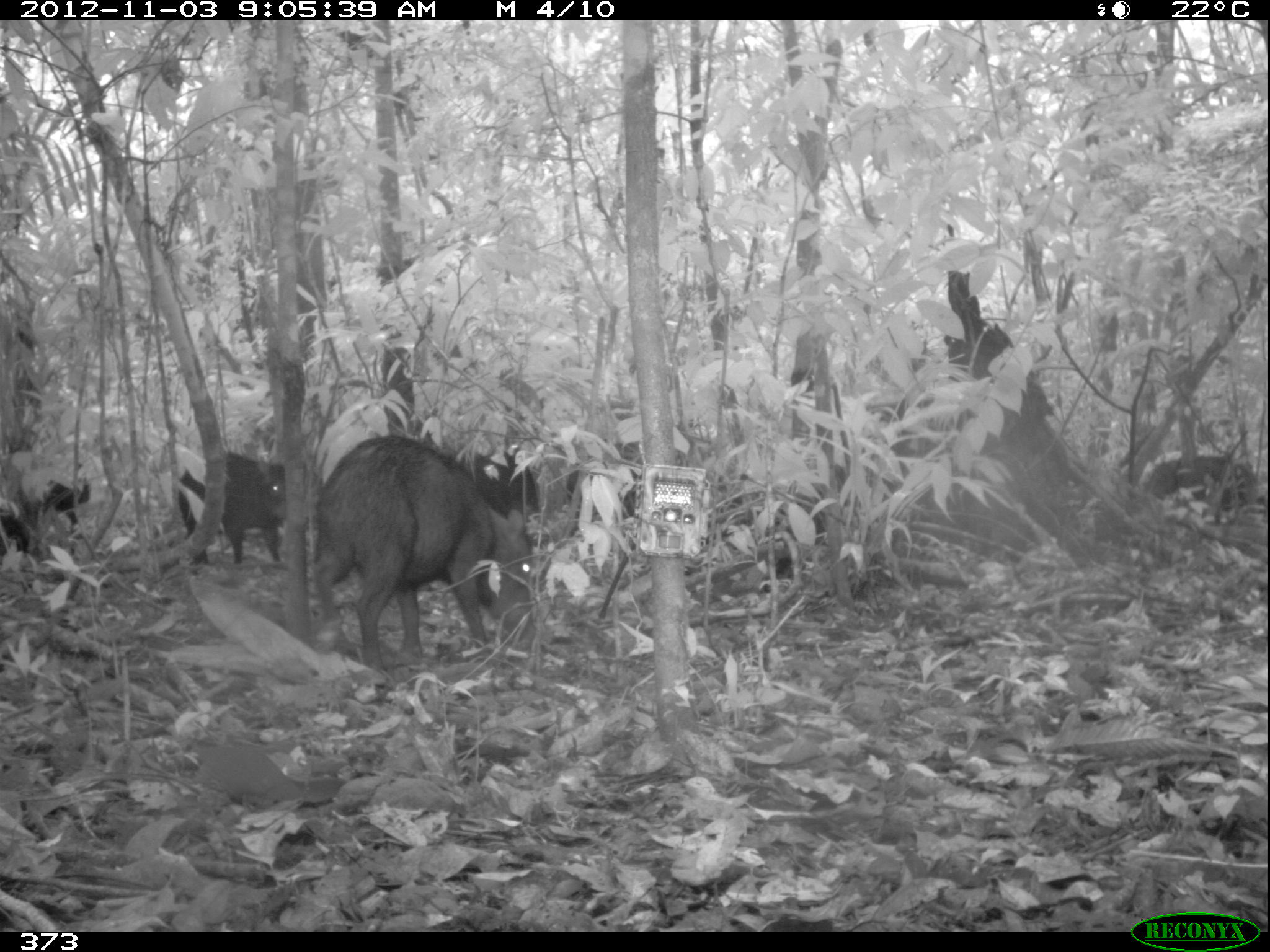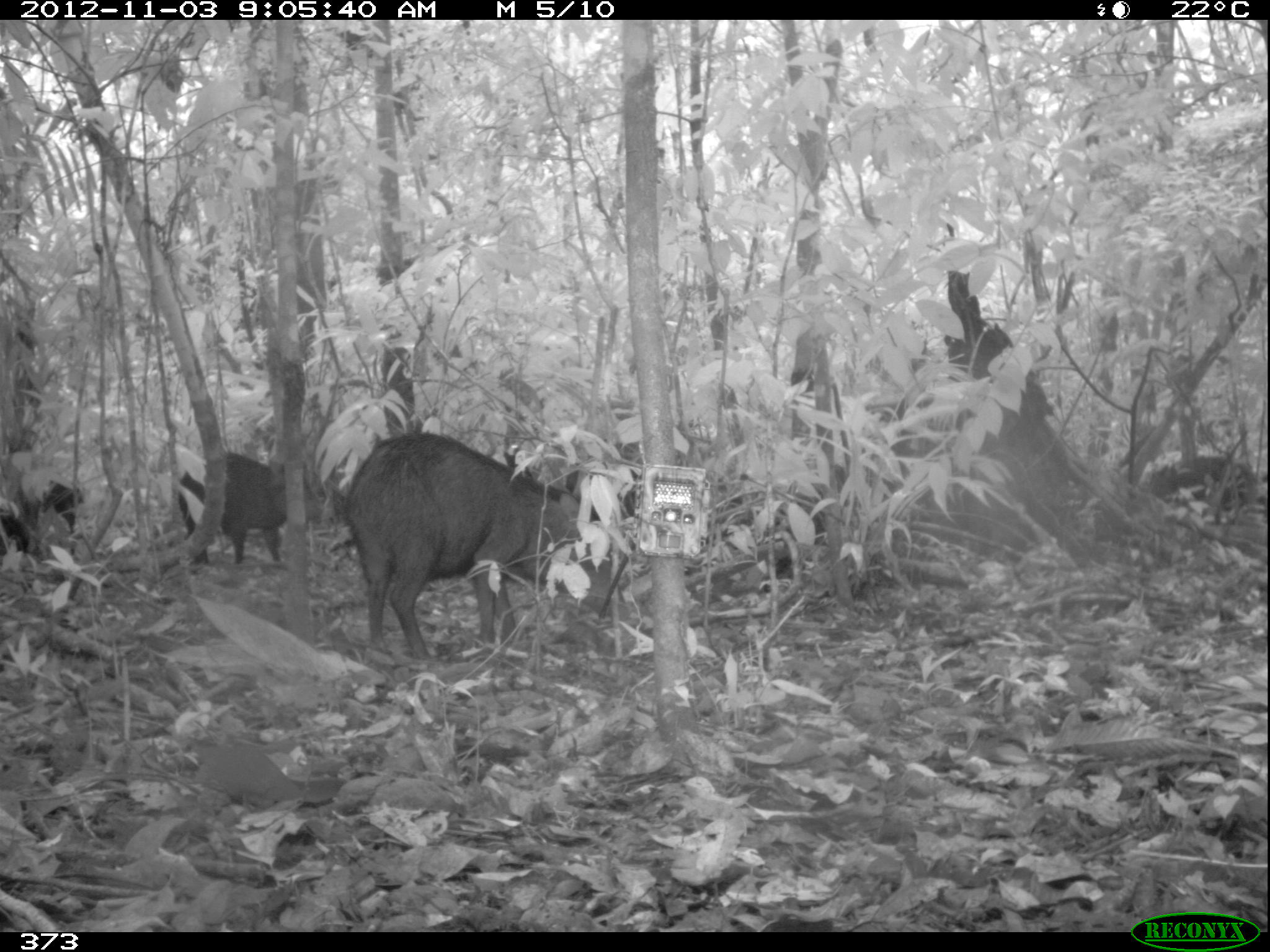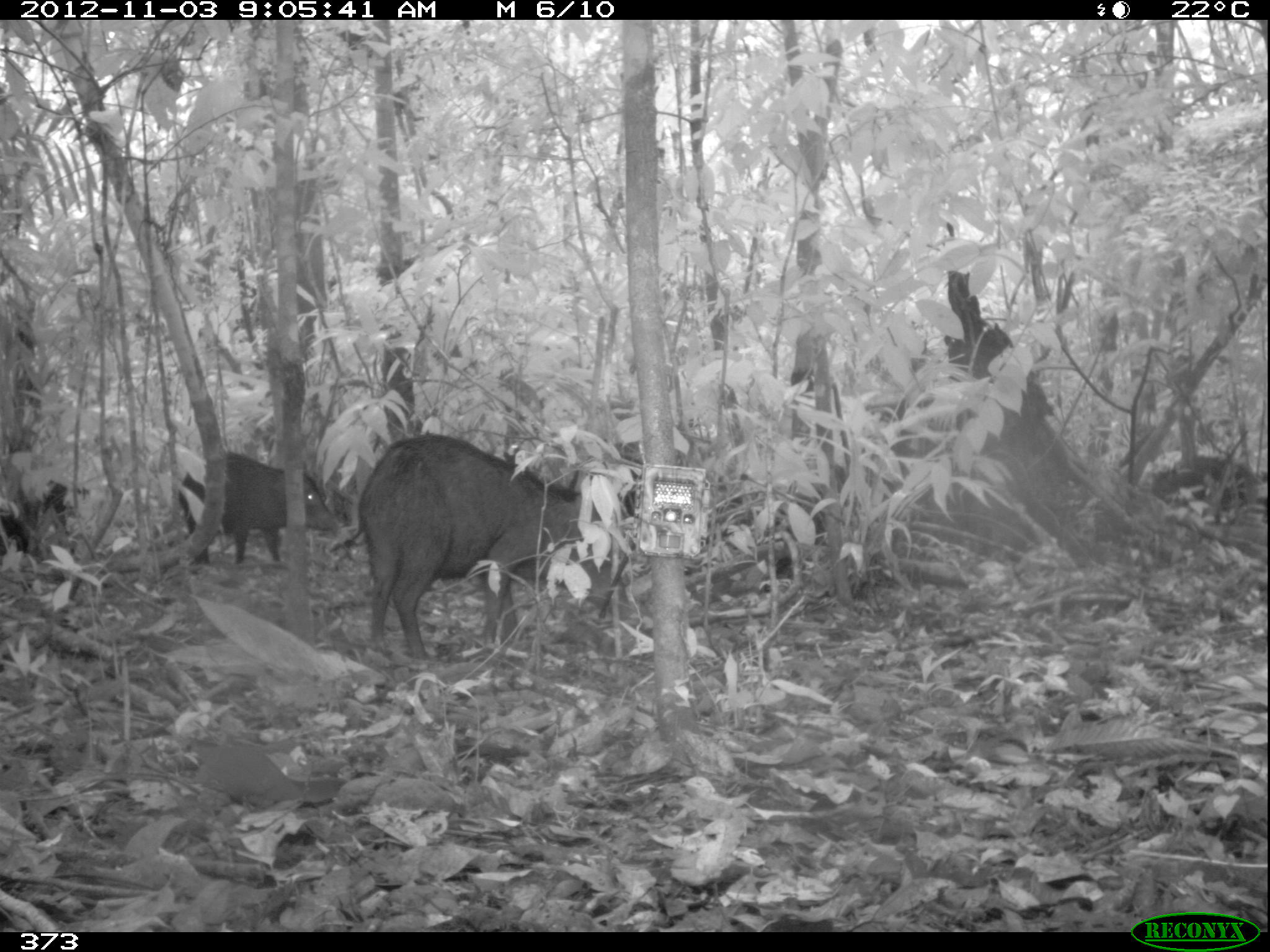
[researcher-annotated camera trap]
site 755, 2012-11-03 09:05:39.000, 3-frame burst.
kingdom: Animalia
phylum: Chordata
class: Mammalia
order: Artiodactyla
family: Tayassuidae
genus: Tayassu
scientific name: Tayassu pecari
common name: white-lipped peccary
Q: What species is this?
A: Tayassu pecari (white-lipped peccary).